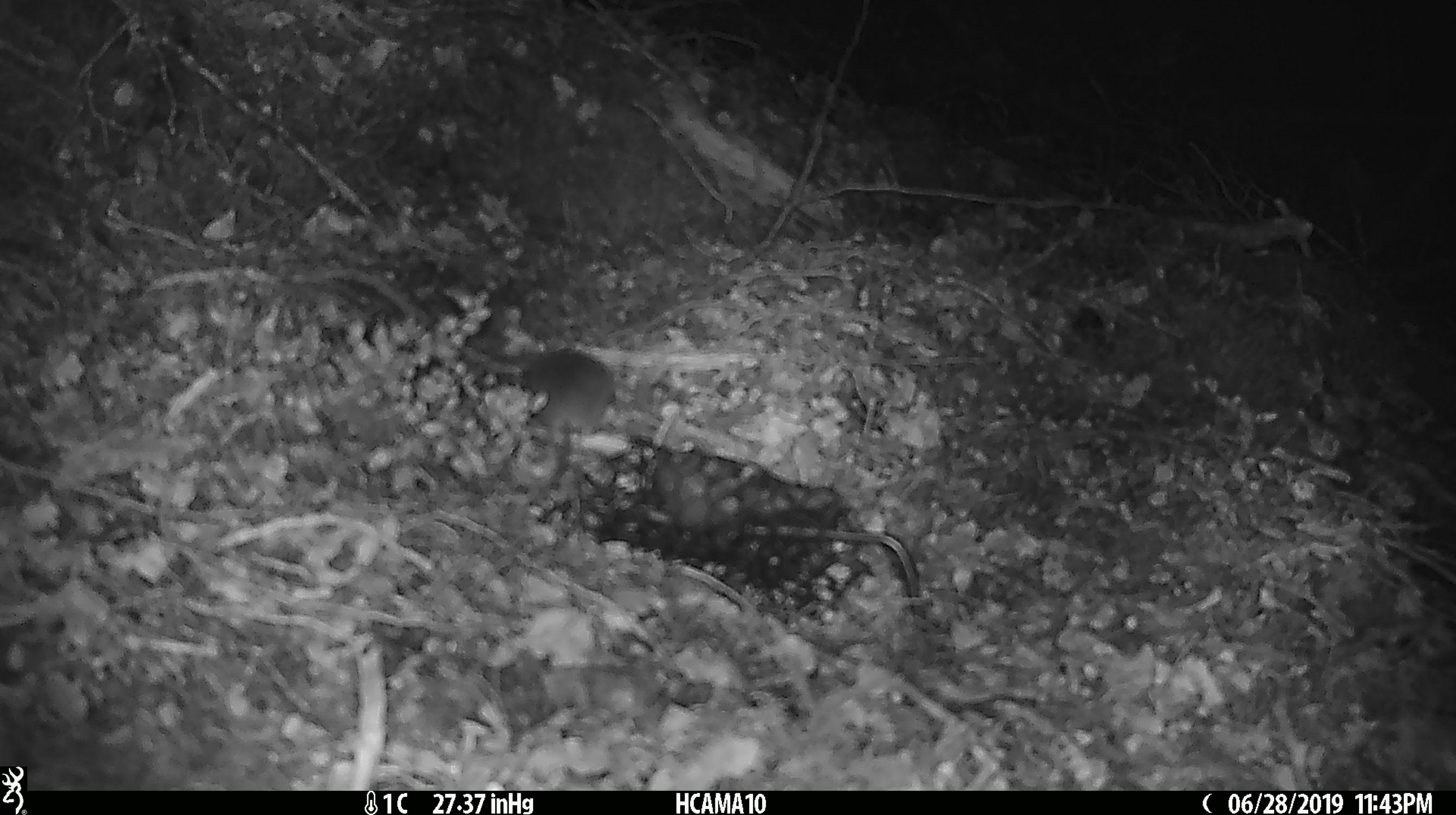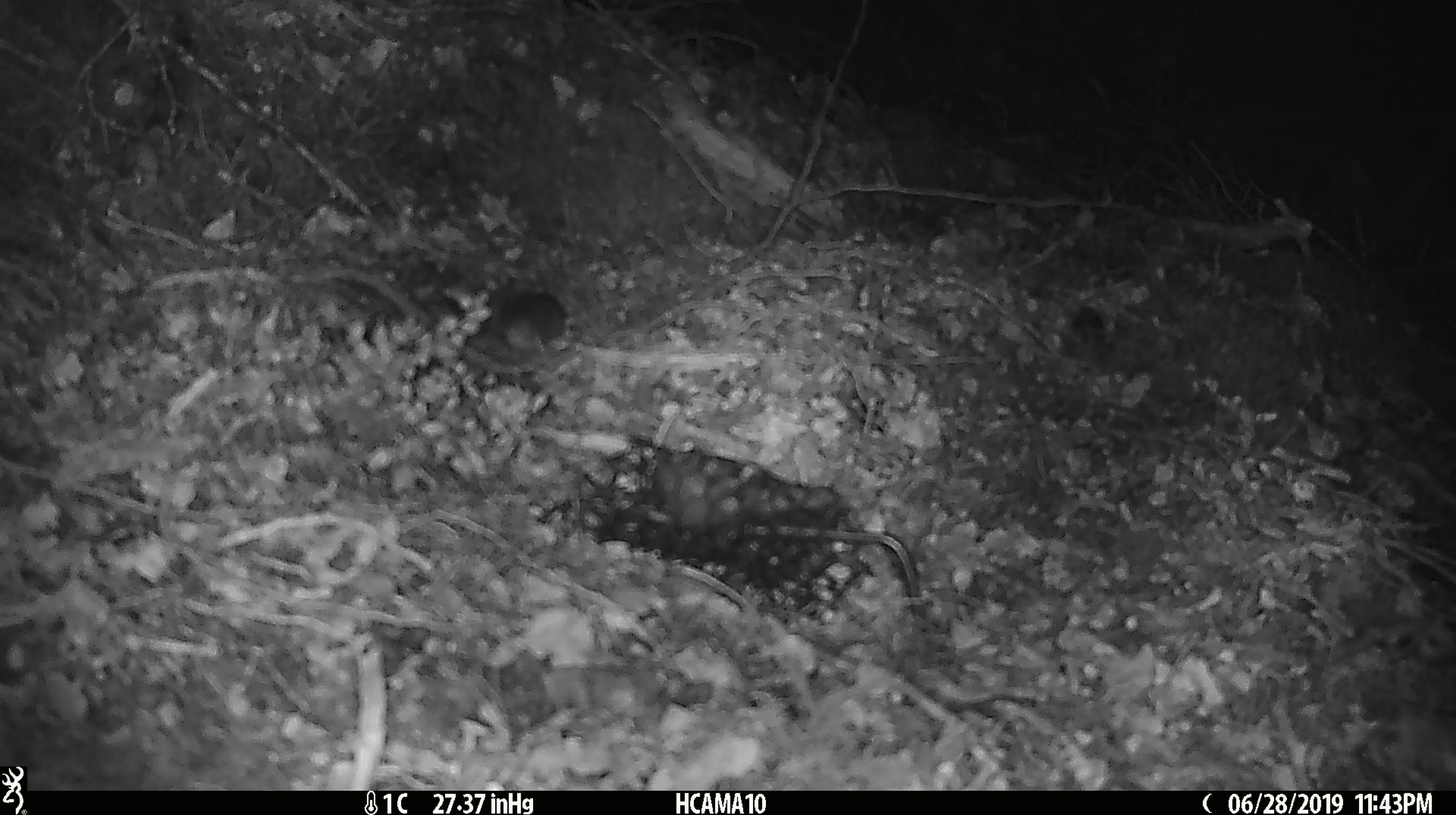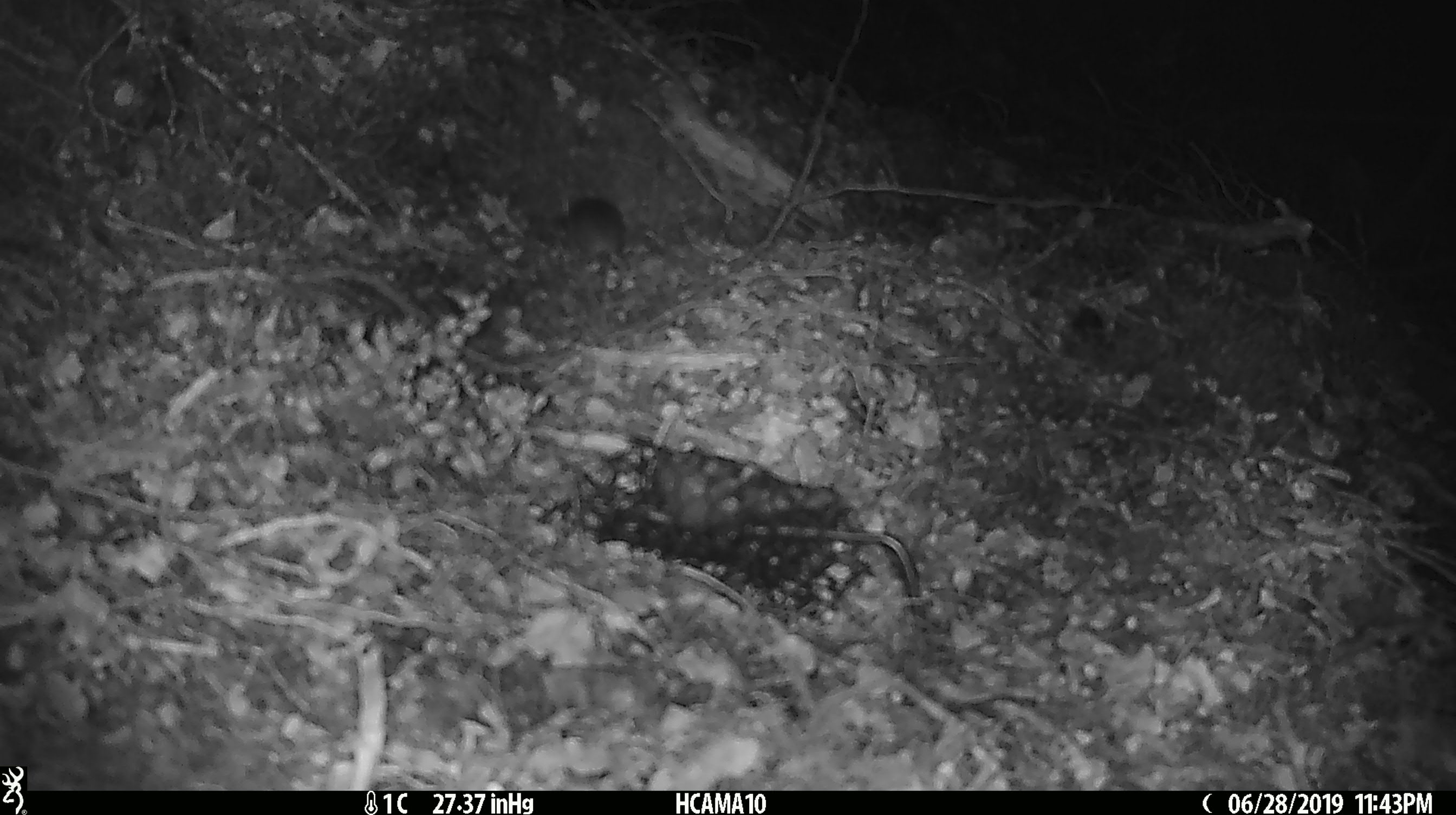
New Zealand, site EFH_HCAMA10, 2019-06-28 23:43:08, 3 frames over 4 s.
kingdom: Animalia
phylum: Chordata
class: Mammalia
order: Rodentia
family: Muridae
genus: Mus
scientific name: Mus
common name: mouse